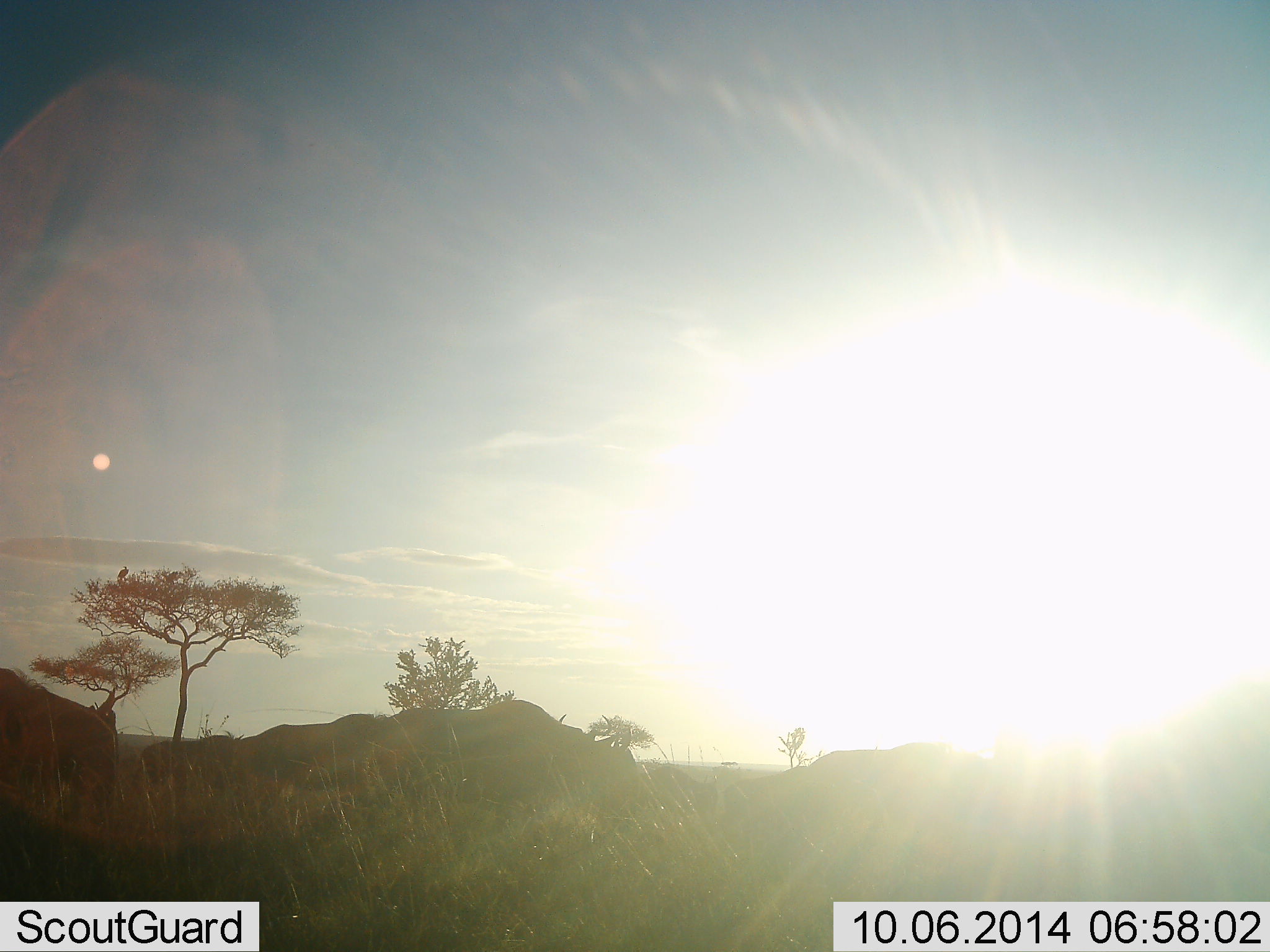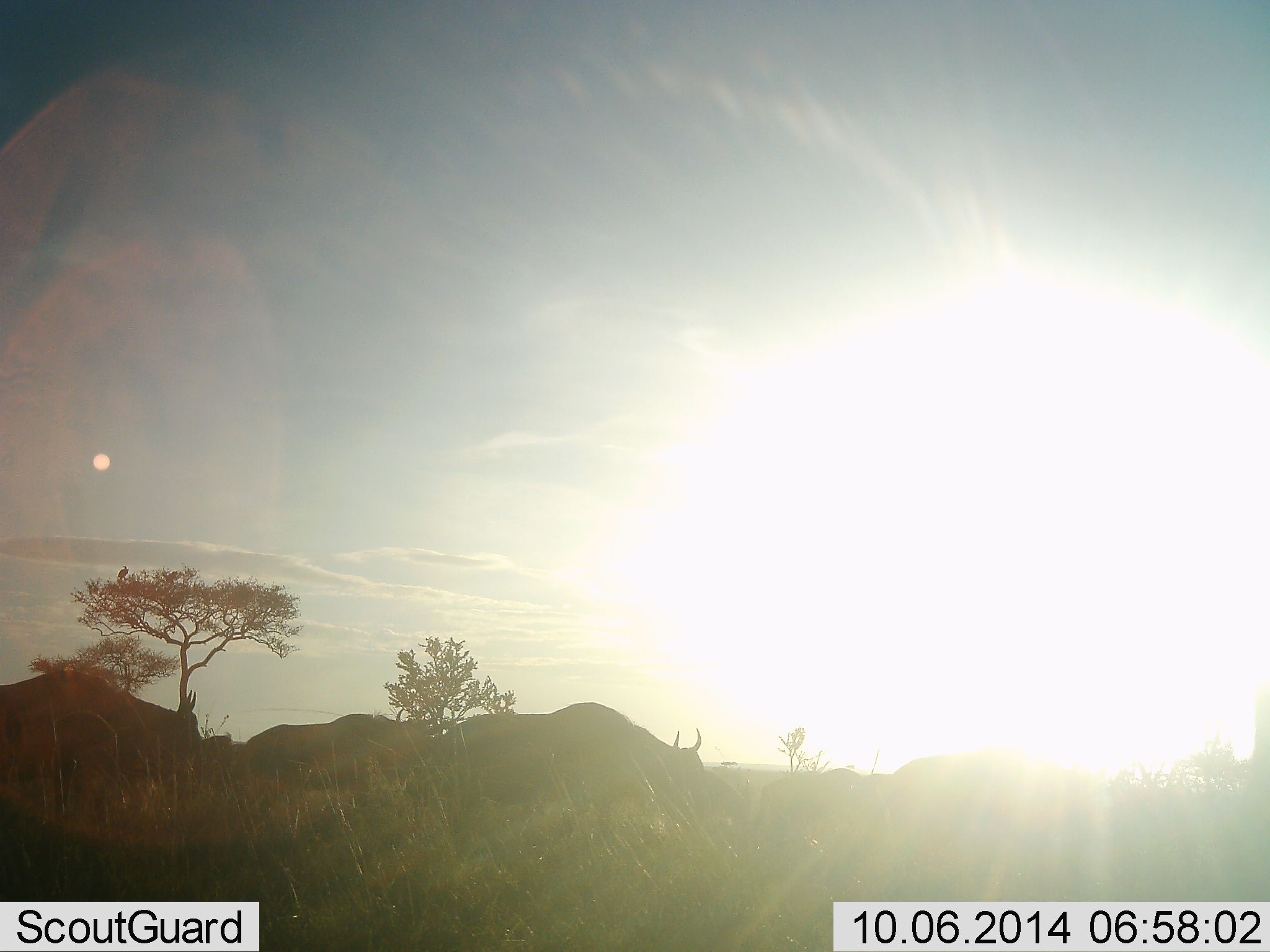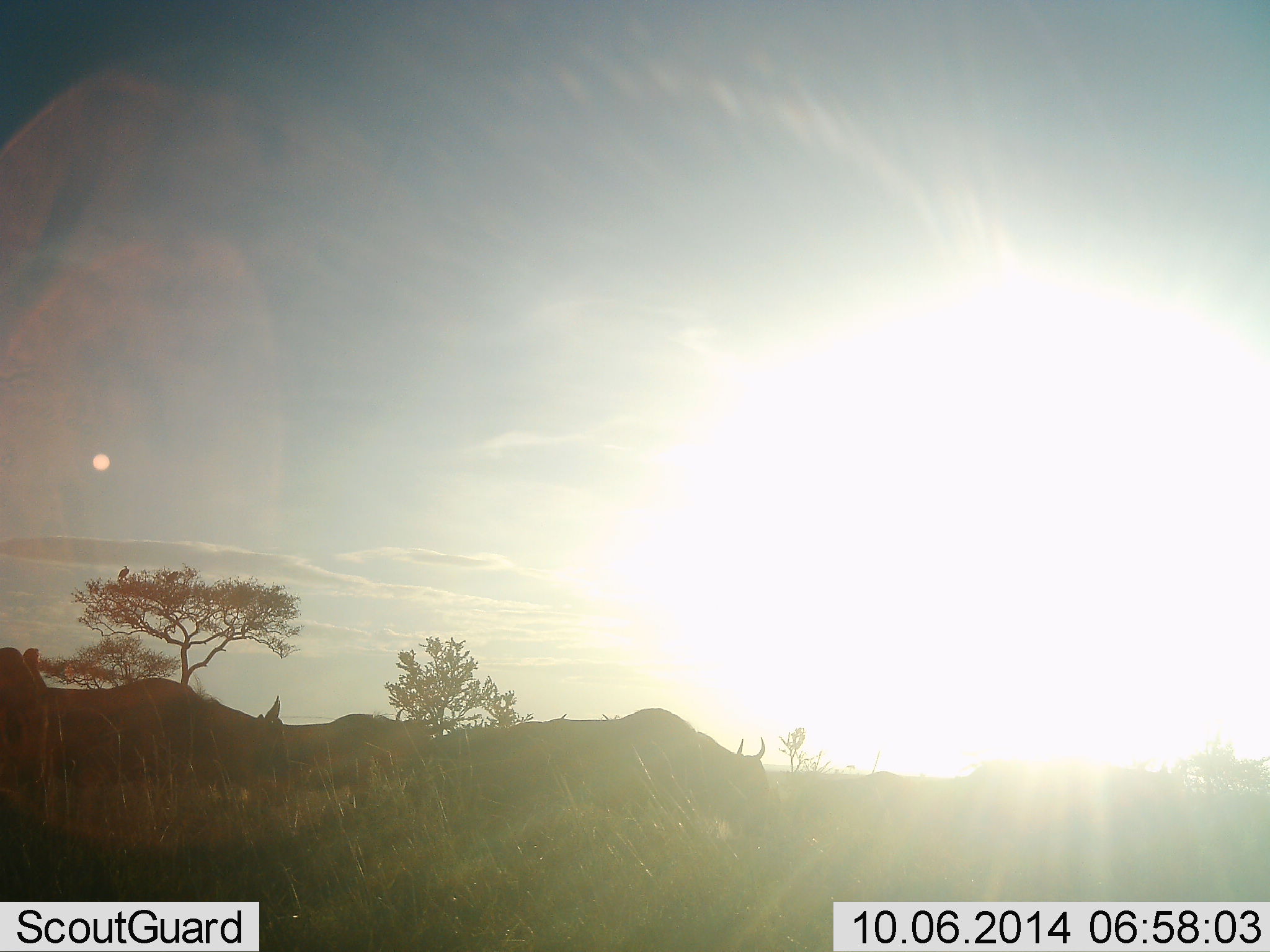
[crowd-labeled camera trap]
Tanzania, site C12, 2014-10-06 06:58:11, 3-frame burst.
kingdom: Animalia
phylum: Chordata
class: Mammalia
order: Artiodactyla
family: Bovidae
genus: Connochaetes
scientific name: Connochaetes taurinus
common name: blue wildebeest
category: wildebeest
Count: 11-50.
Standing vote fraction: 25%.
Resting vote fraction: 0%.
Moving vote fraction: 92%.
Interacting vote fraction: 0%.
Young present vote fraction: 0%.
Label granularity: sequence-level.